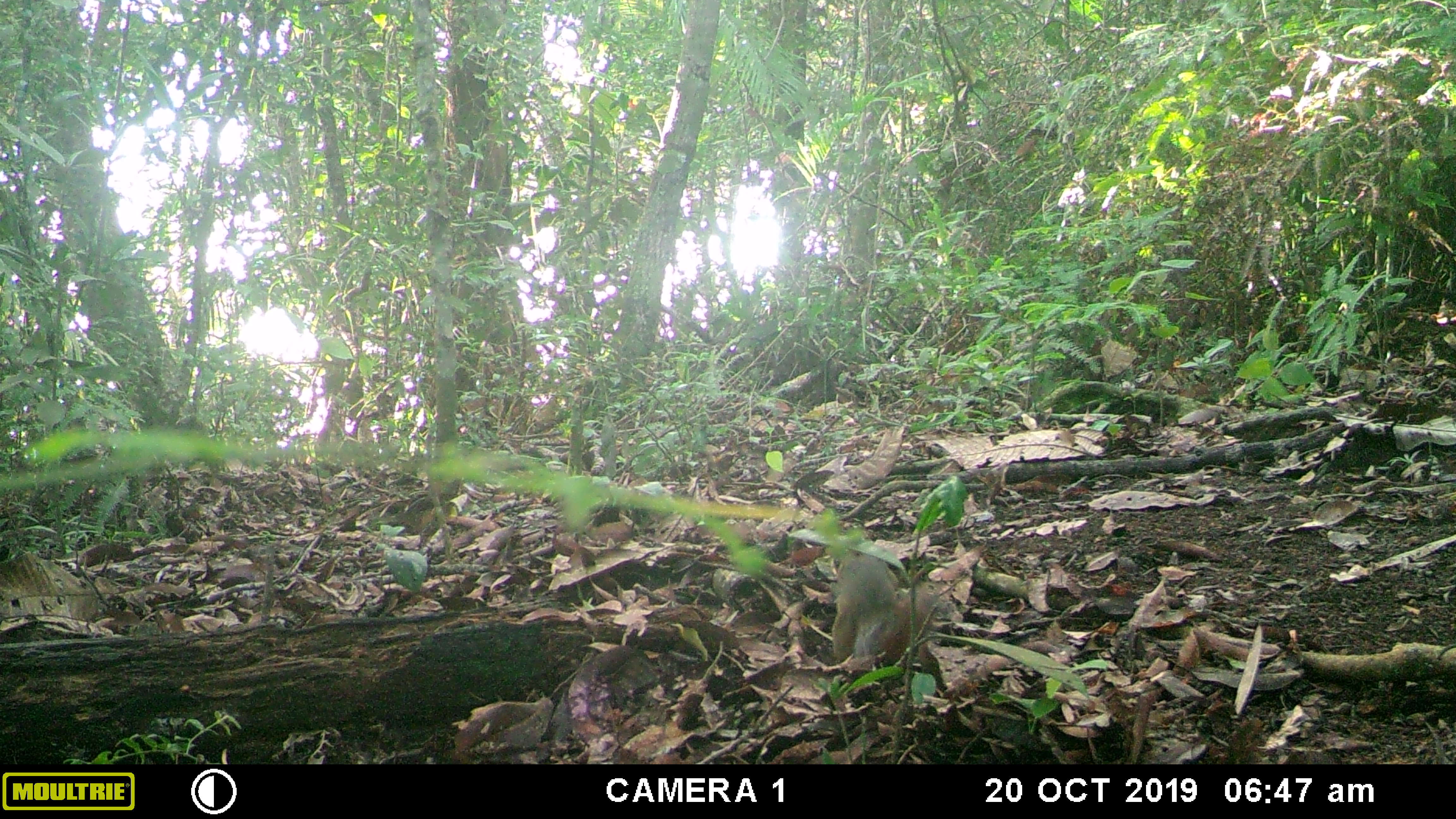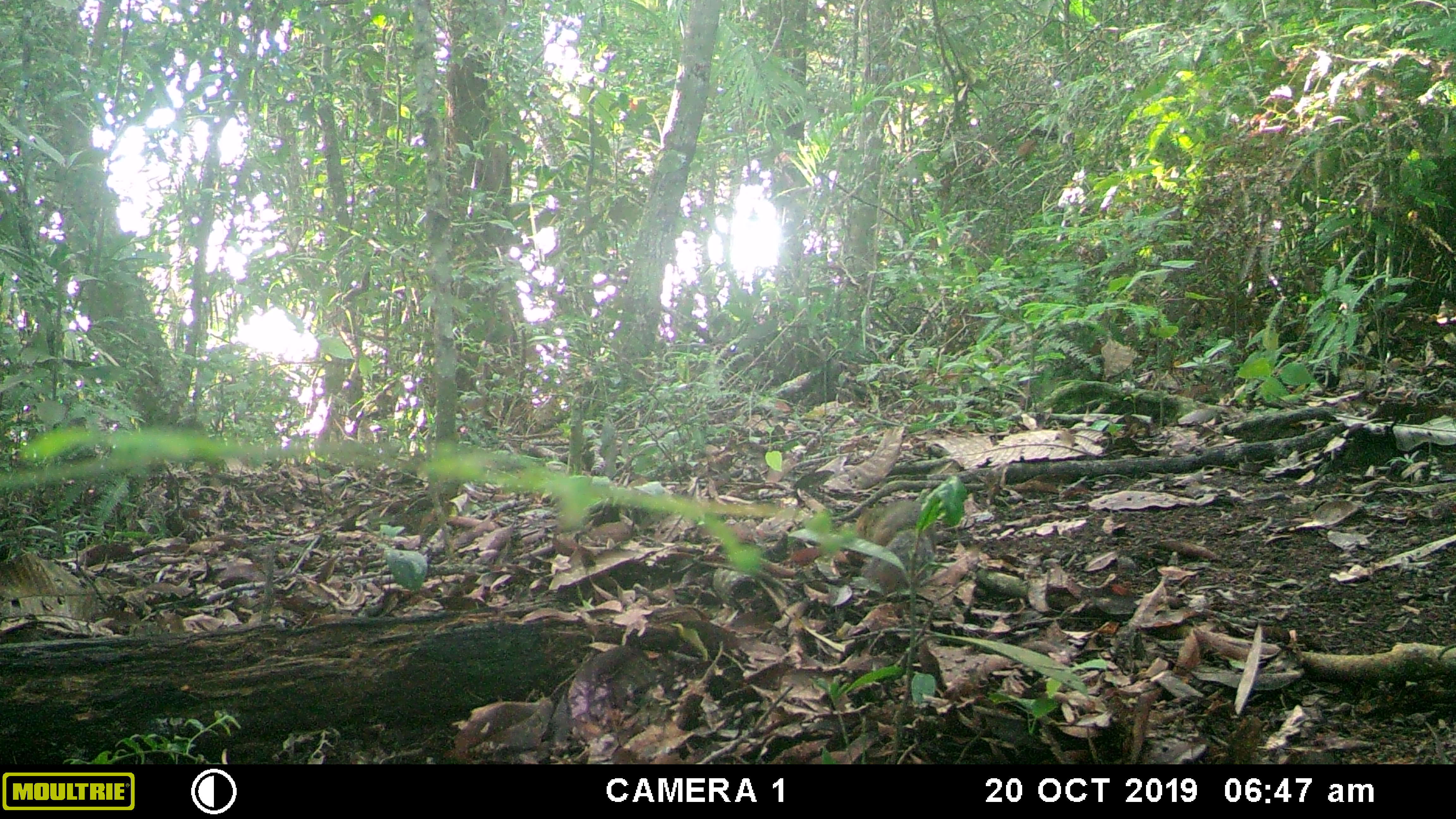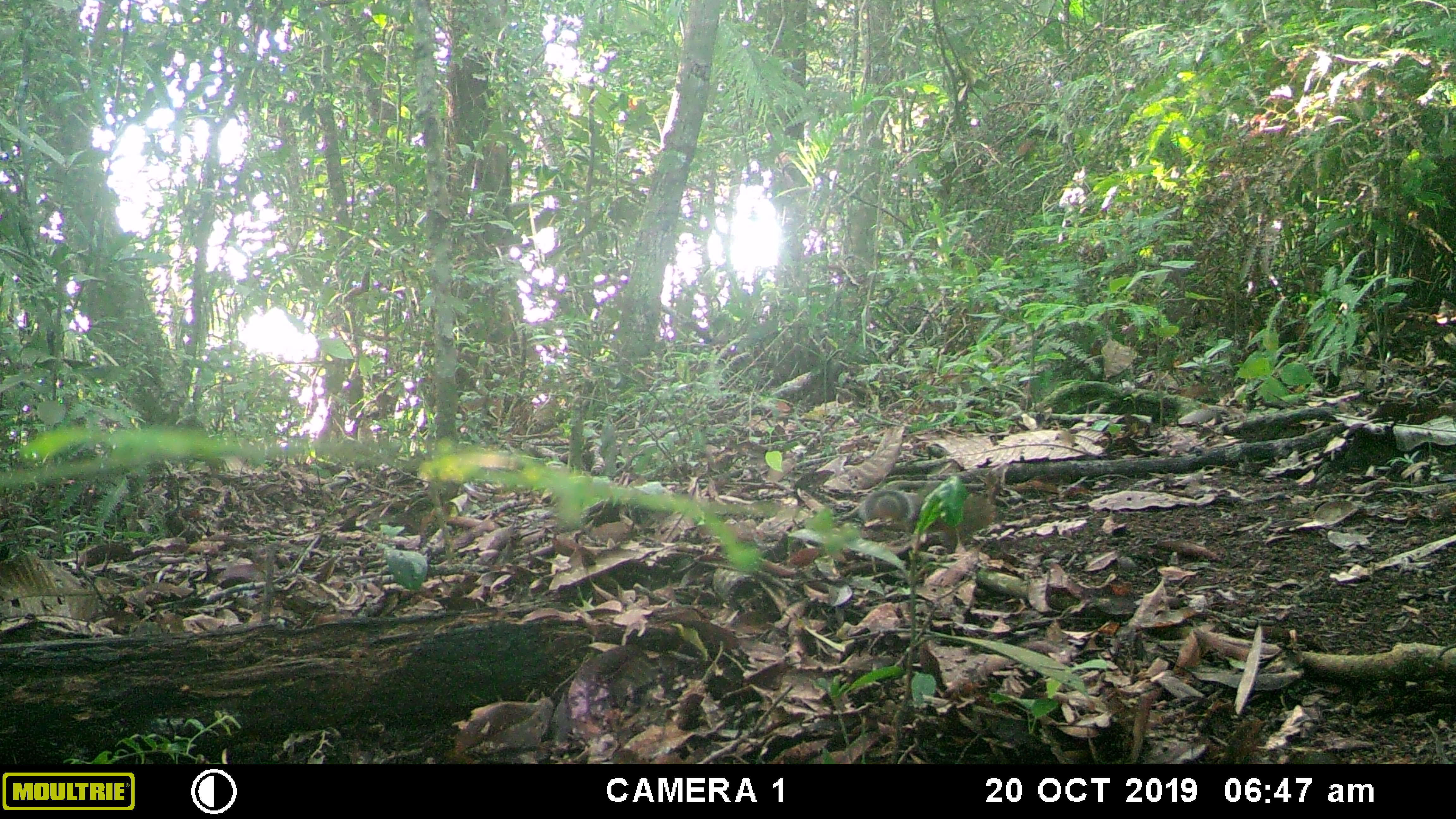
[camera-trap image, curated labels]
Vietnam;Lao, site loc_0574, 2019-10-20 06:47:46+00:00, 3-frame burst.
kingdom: Animalia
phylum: Chordata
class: Mammalia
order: Rodentia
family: Sciuridae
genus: Dremomys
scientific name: Dremomys rufigenis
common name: red-cheeked squirrel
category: red cheeked squirrel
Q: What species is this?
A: Red cheeked squirrel (red-cheeked squirrel) (Dremomys rufigenis).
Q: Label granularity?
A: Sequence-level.